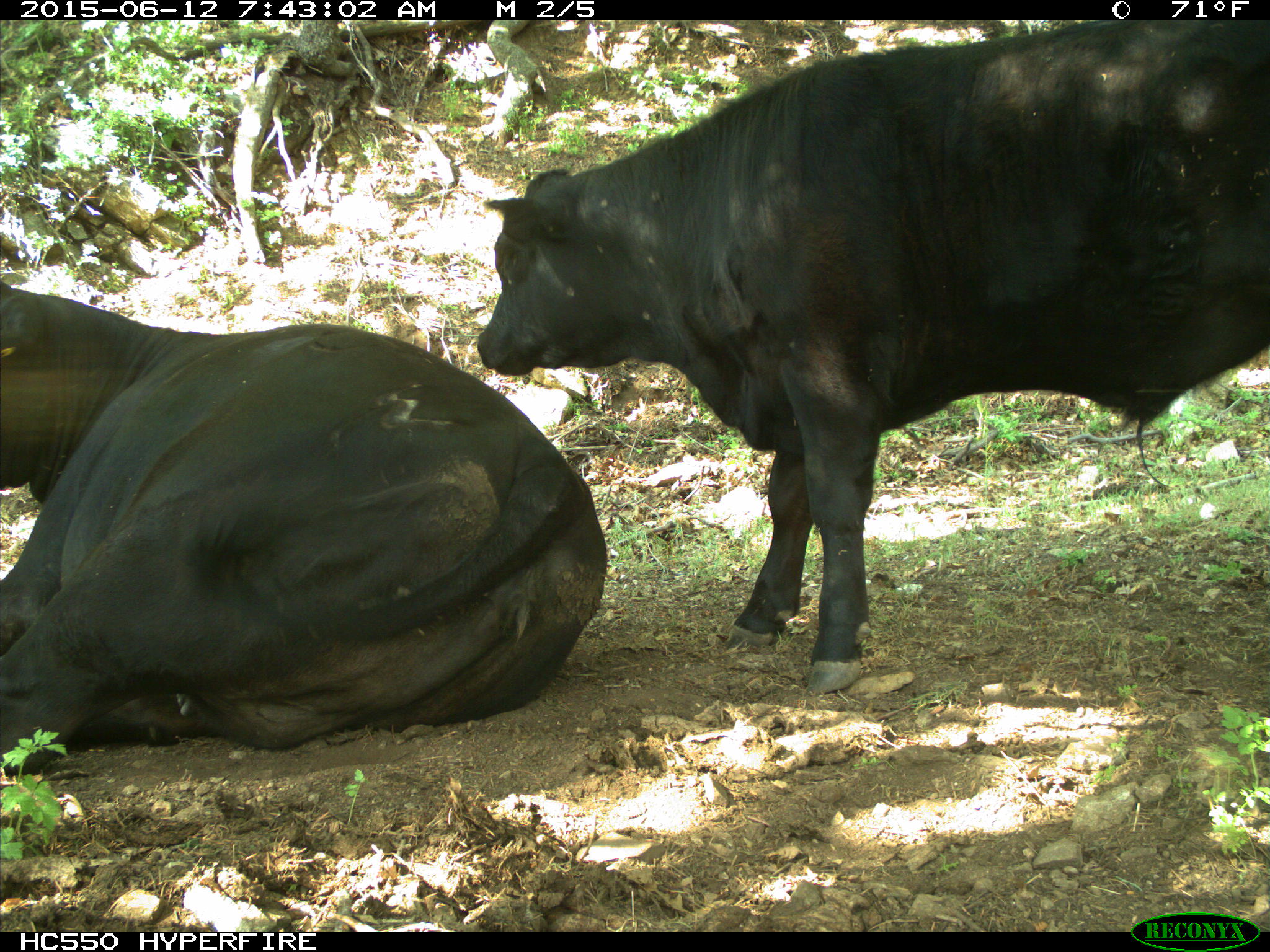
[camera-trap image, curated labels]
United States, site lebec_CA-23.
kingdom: Animalia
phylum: Chordata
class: Mammalia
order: Artiodactyla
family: Bovidae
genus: Bos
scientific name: Bos taurus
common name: domestic cow